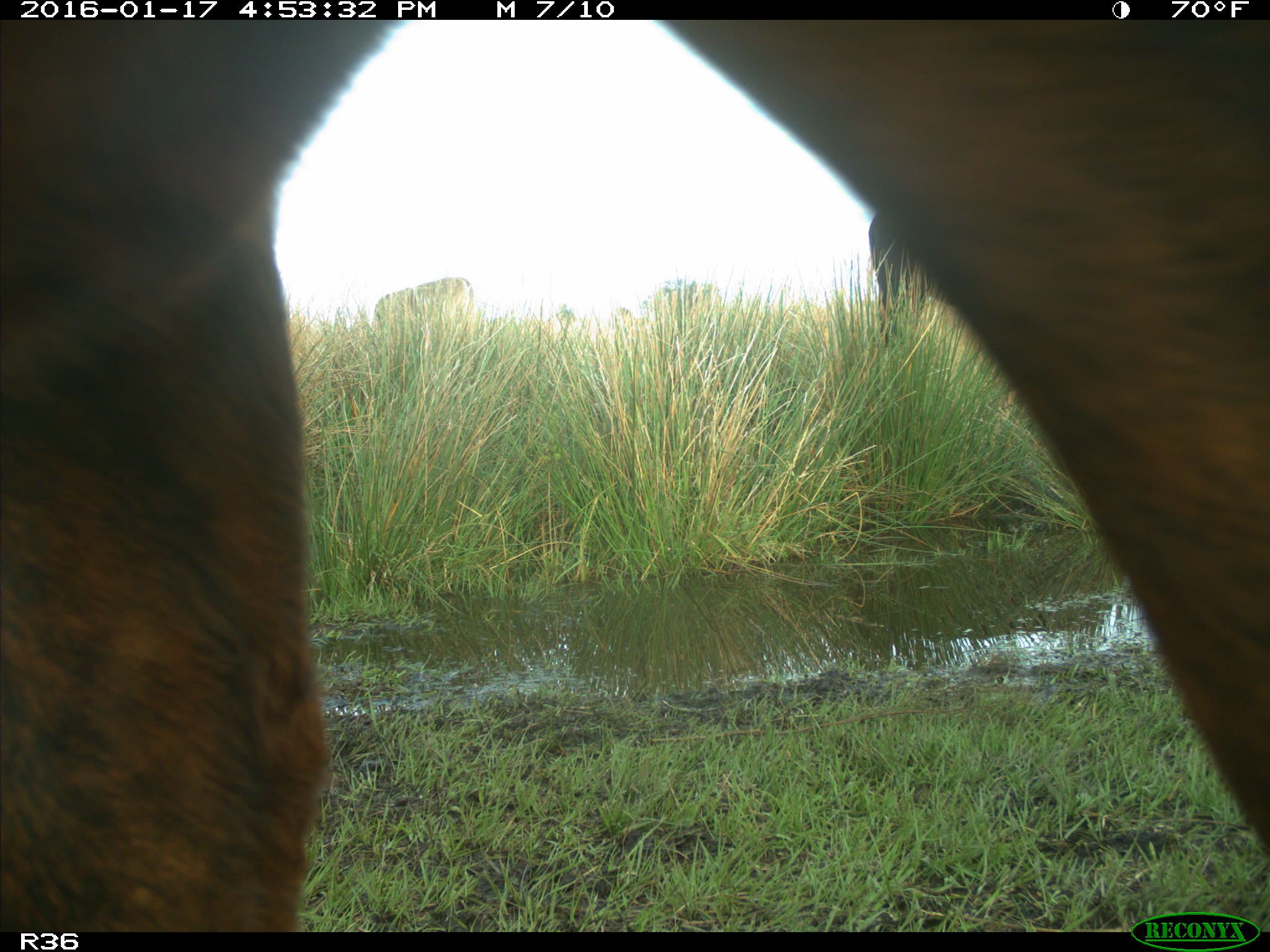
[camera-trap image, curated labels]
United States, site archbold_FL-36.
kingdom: Animalia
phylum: Chordata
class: Mammalia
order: Artiodactyla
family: Bovidae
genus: Bos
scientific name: Bos taurus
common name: domestic cow